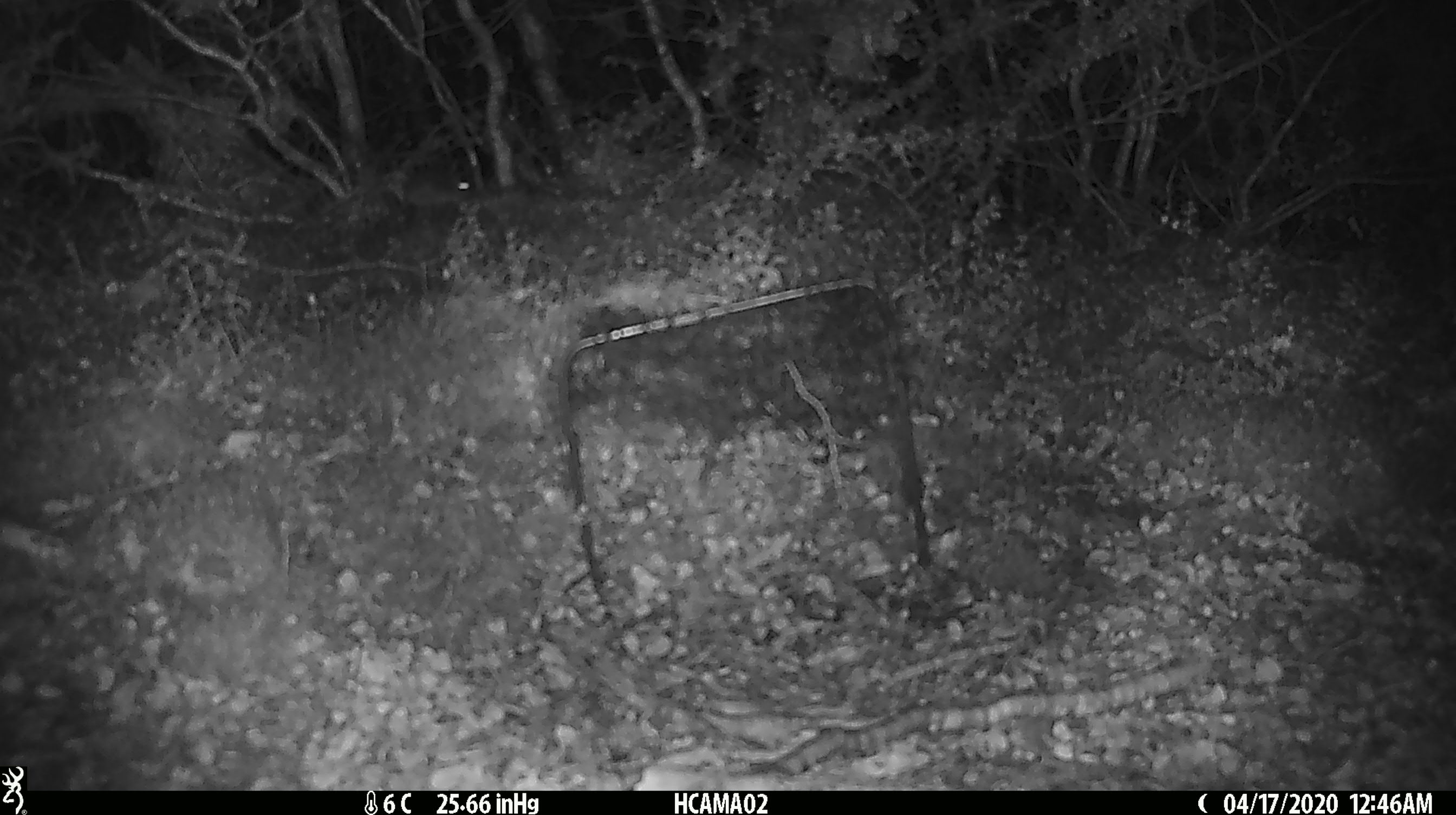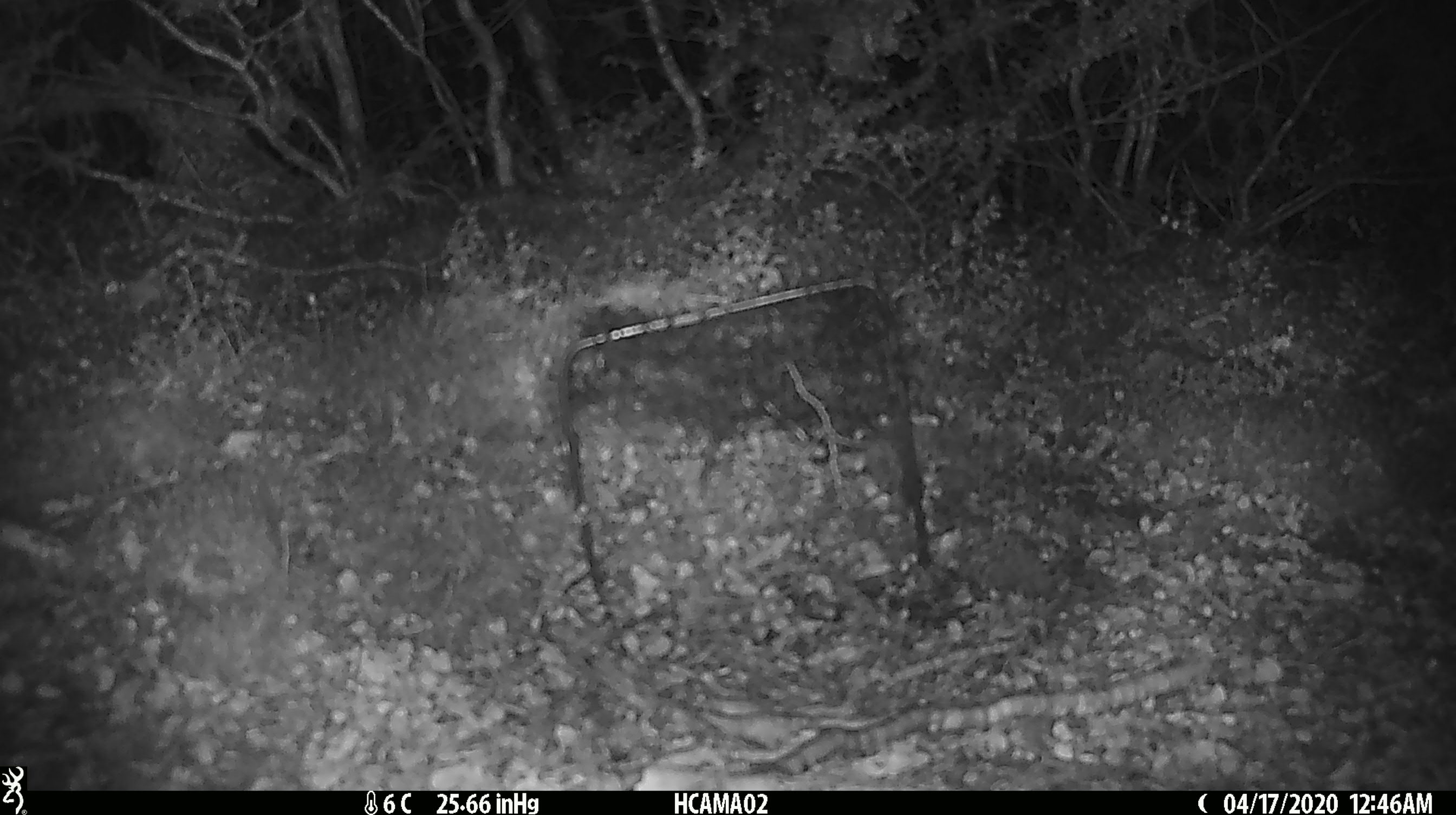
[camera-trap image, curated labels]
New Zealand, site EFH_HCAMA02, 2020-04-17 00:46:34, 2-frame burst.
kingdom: Animalia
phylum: Chordata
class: Mammalia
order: Rodentia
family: Muridae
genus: Mus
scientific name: Mus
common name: mouse